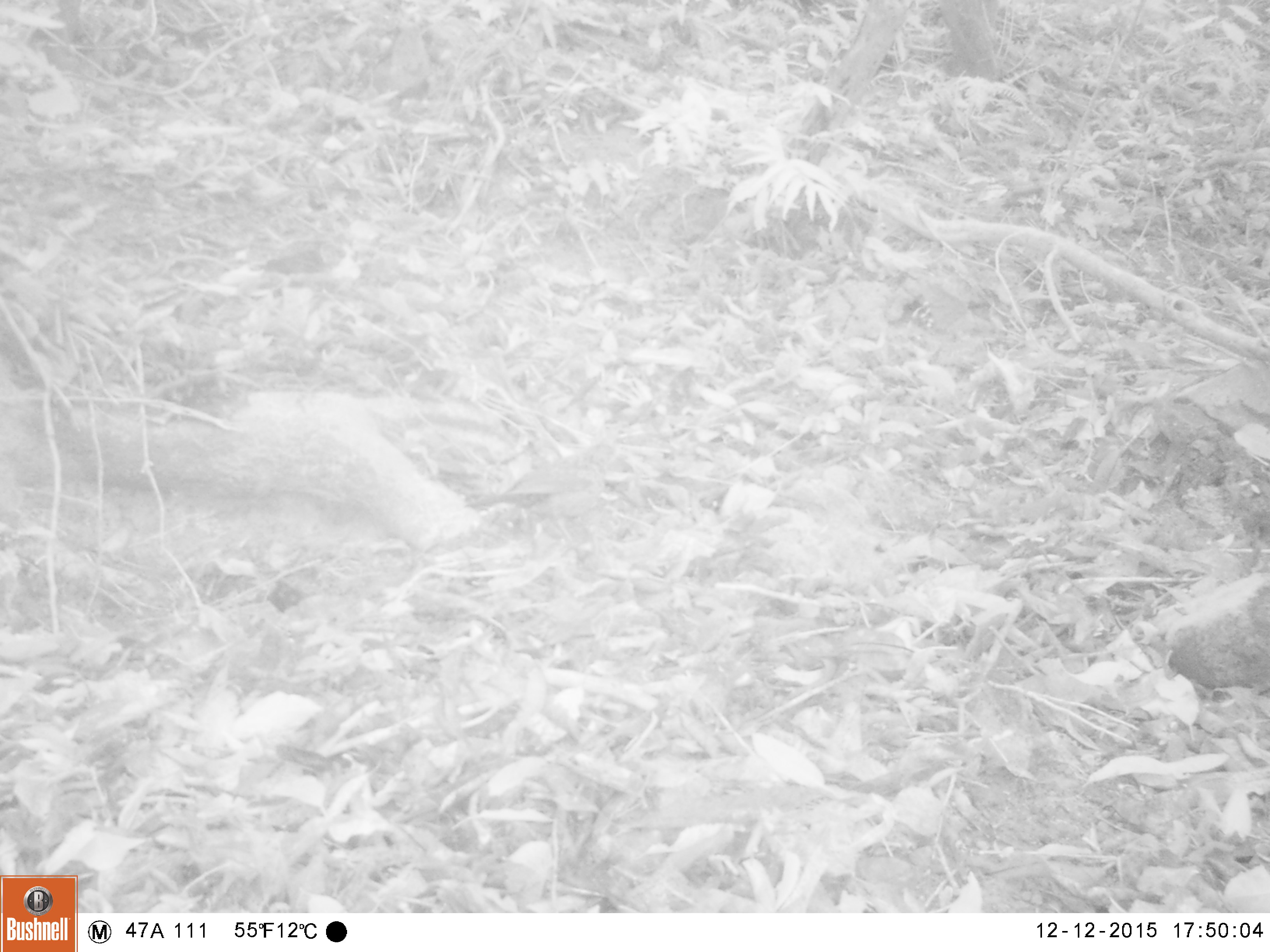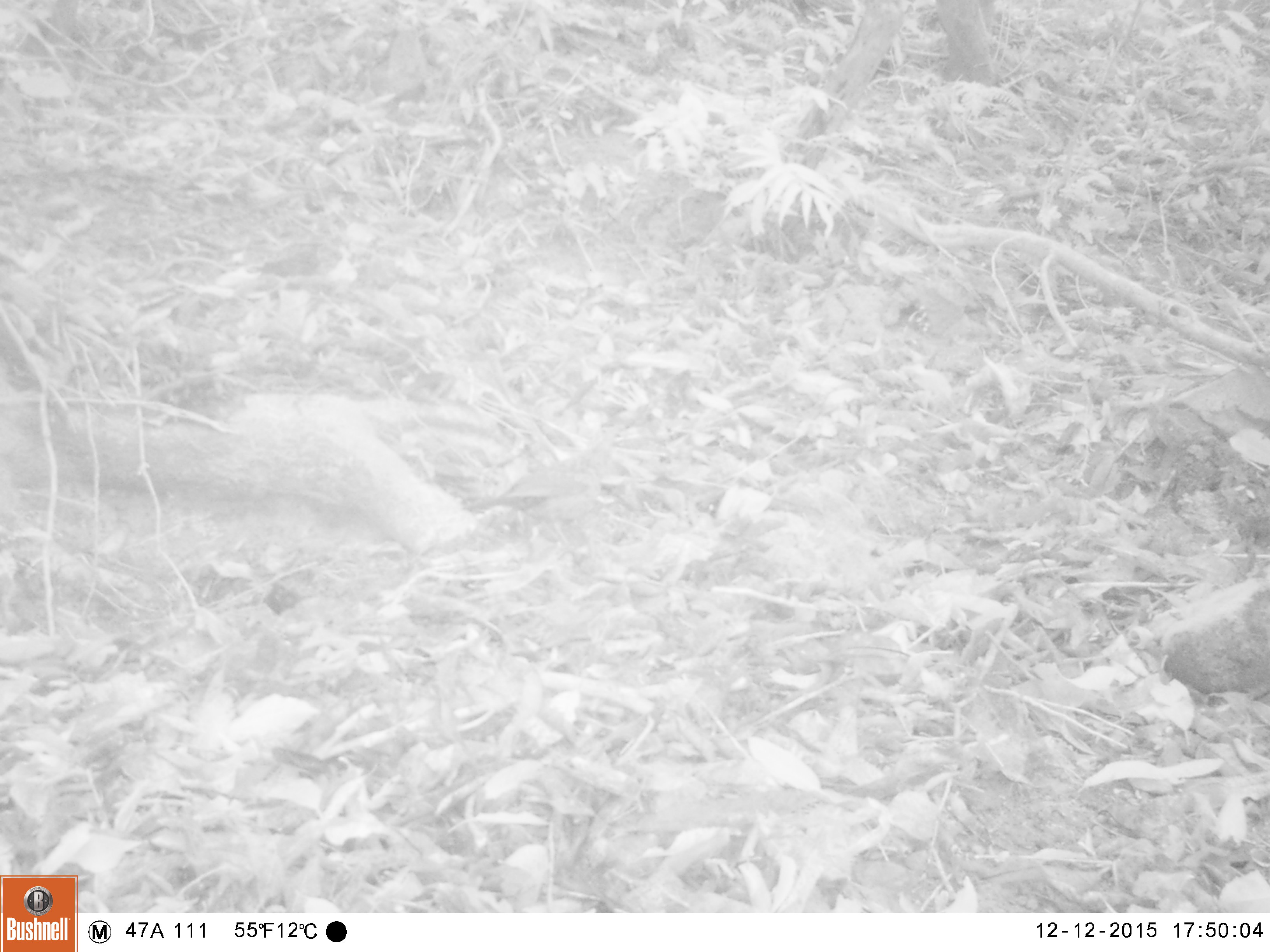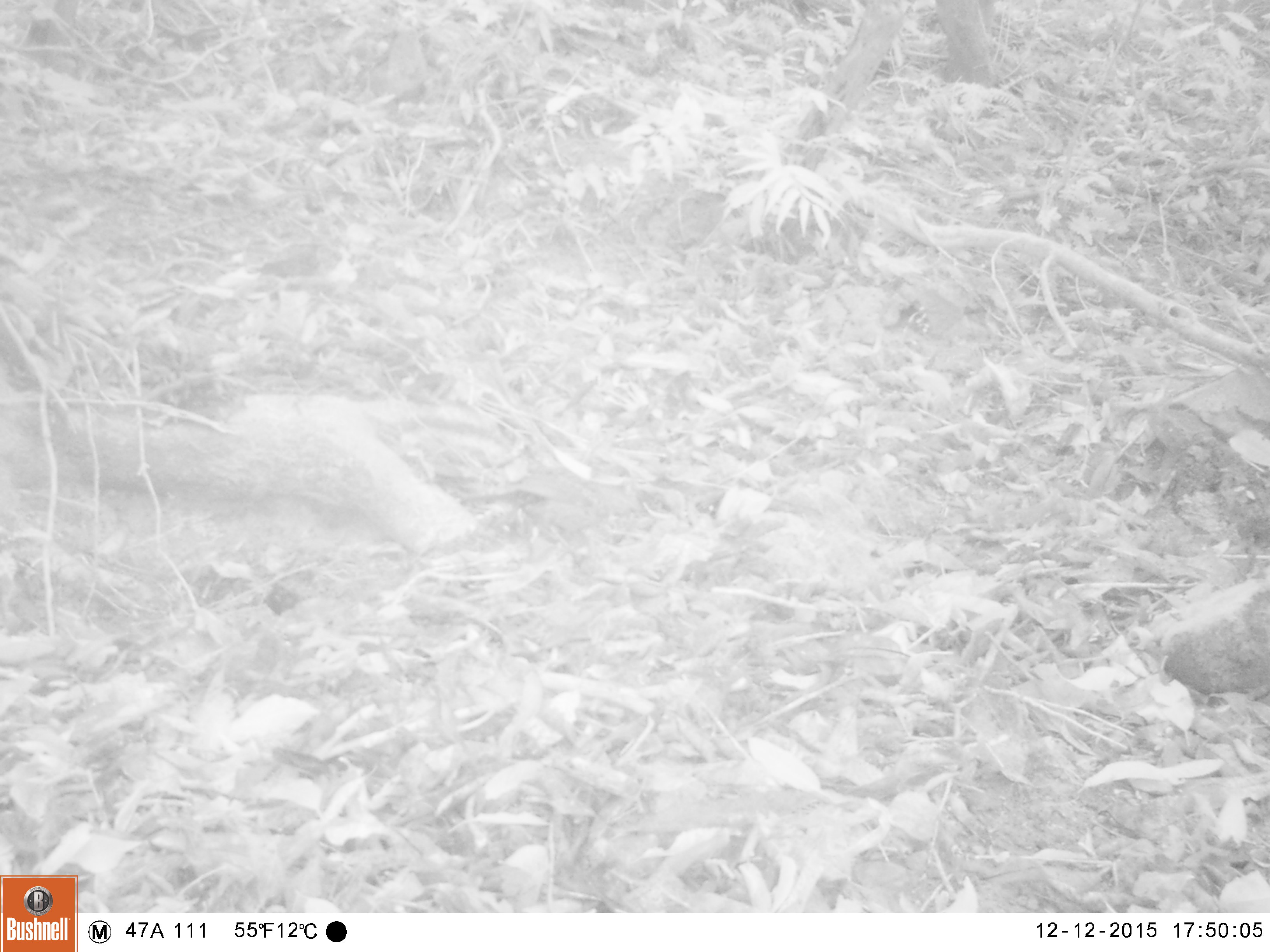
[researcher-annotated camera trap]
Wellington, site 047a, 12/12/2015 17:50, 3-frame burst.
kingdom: Animalia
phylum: Chordata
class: Aves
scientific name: Aves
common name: bird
Bird (Aves).